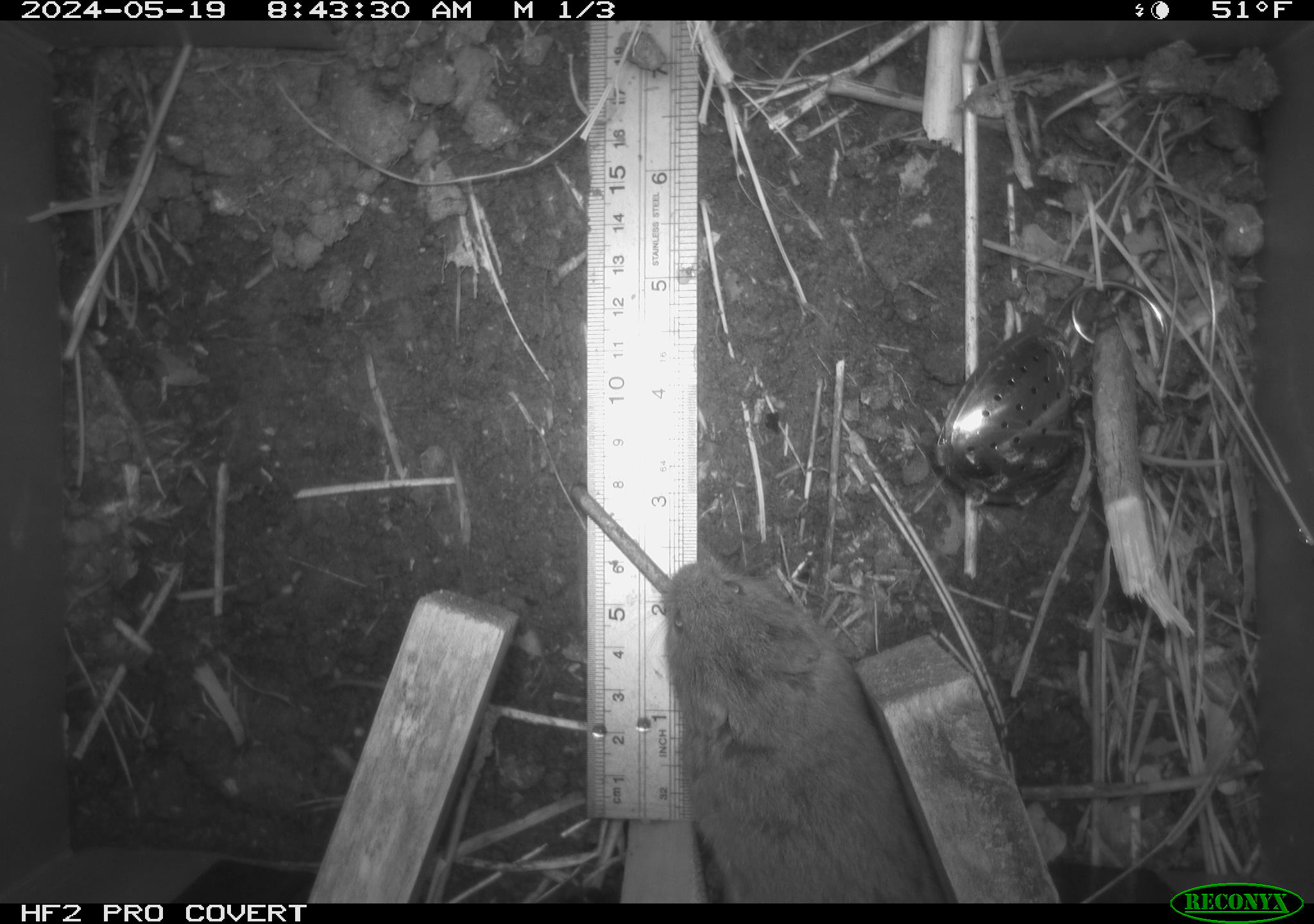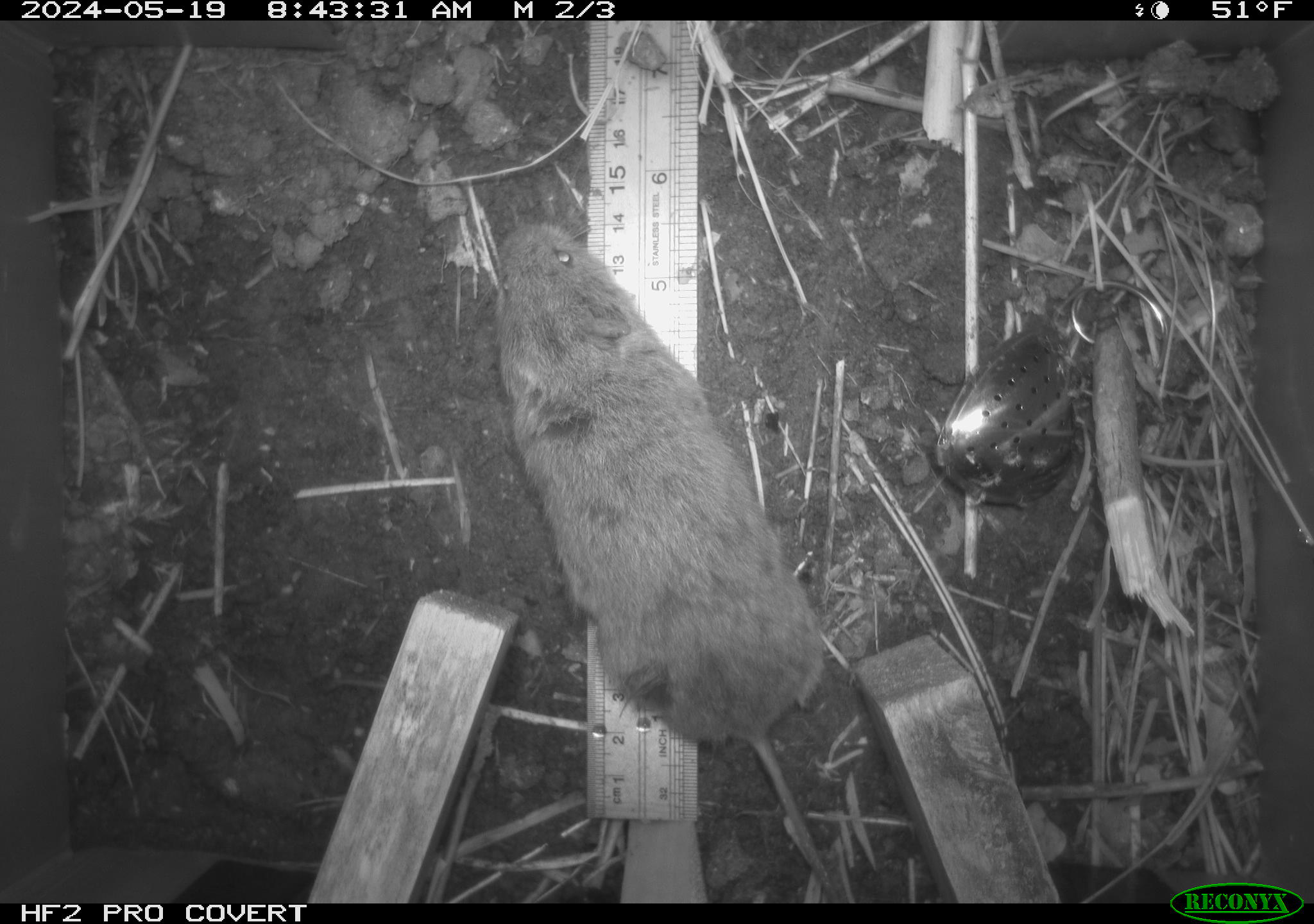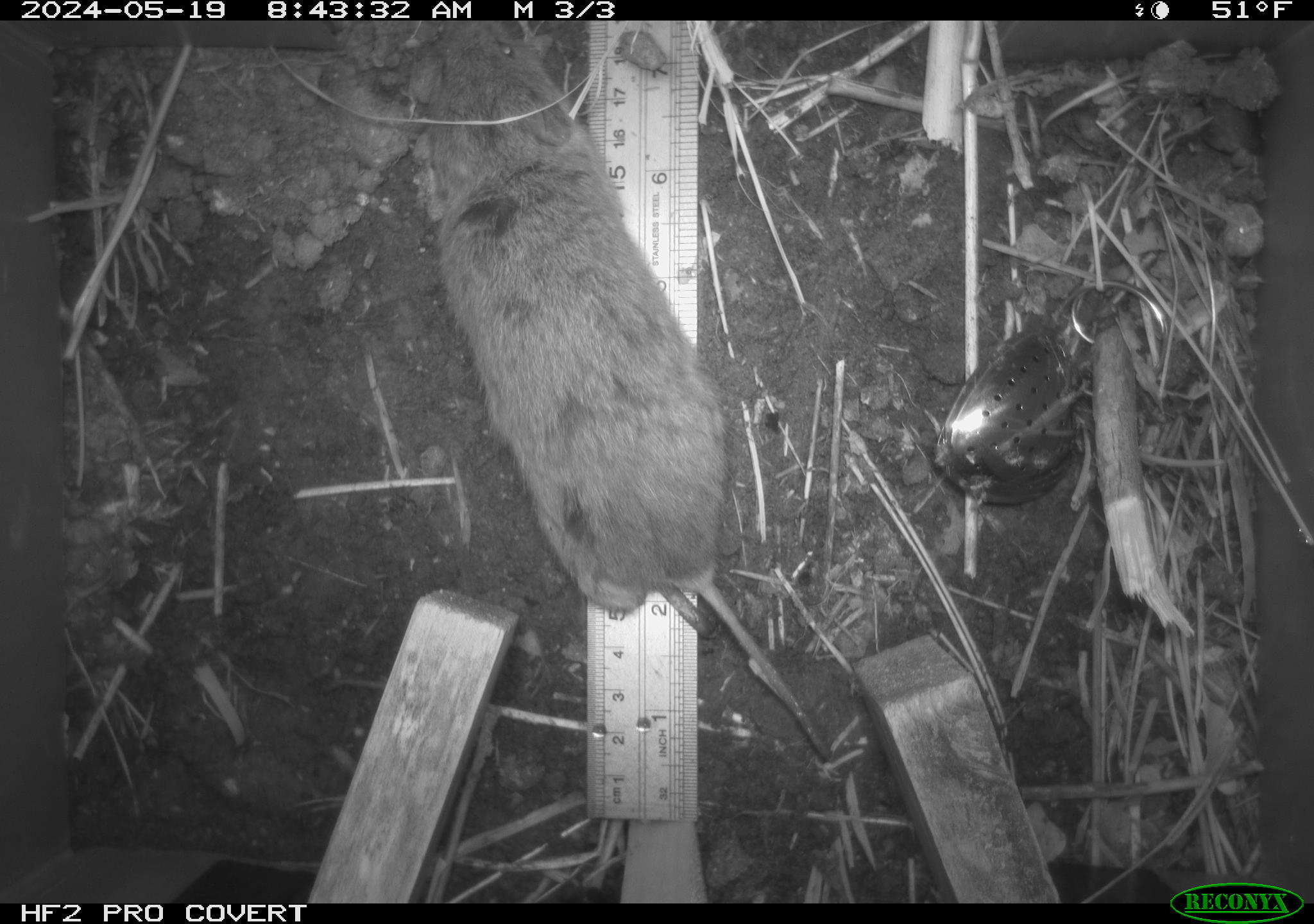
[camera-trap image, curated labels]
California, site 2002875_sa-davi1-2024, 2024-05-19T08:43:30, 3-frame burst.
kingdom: Animalia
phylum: Chordata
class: Mammalia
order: Rodentia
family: Cricetidae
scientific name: Arvicolinae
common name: voles, lemmings, and muskrats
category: arvicolinae subfamily